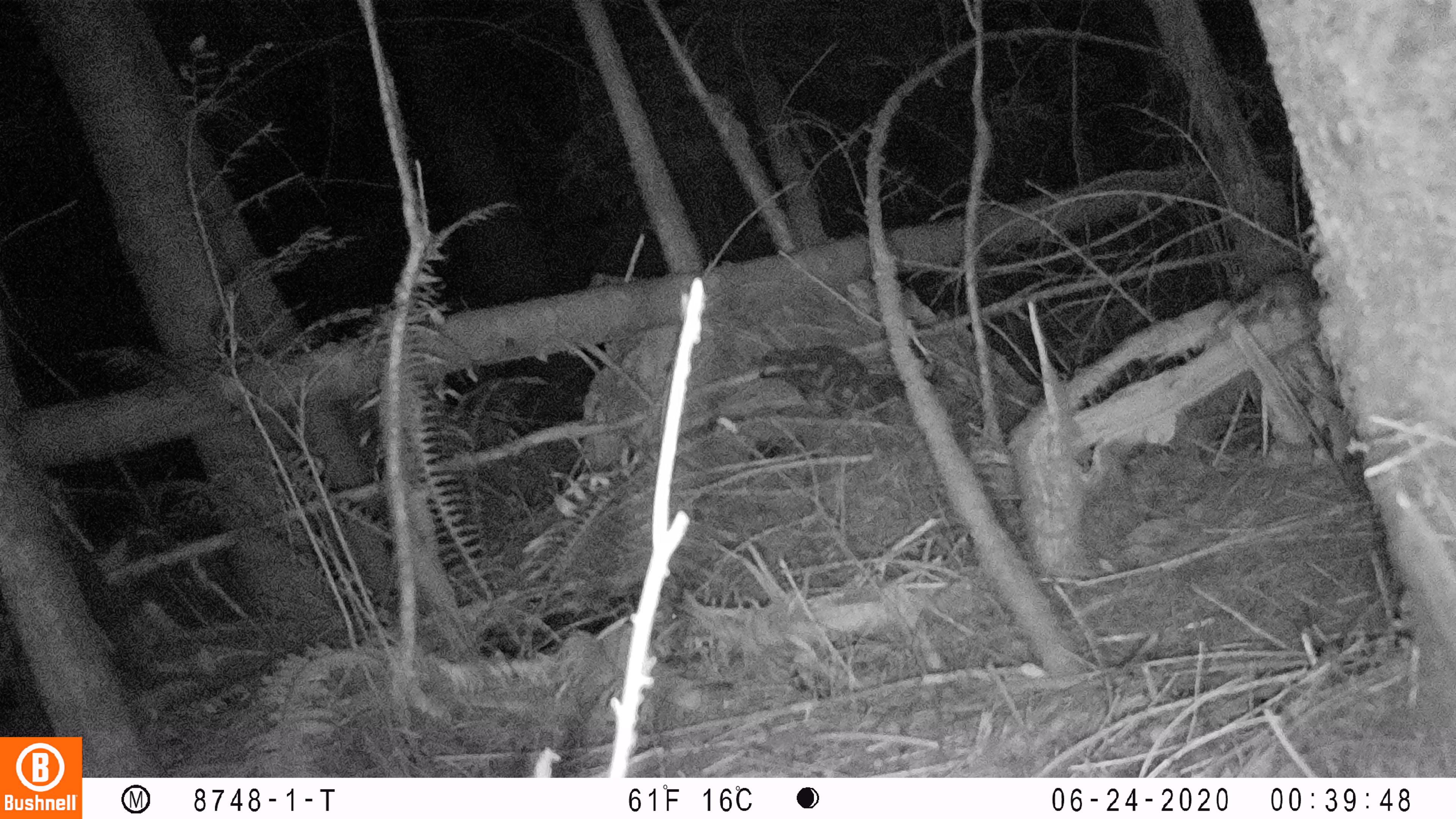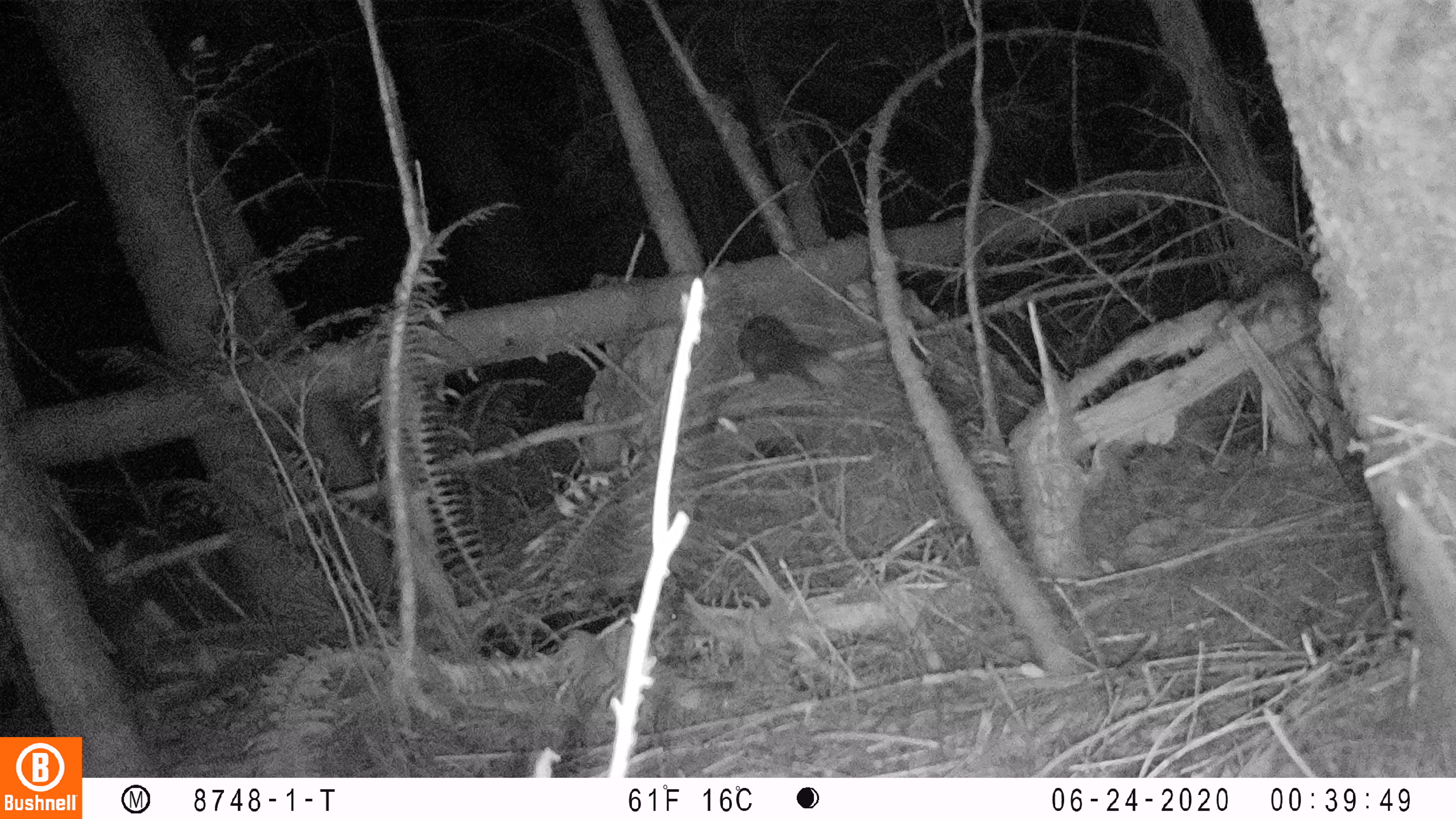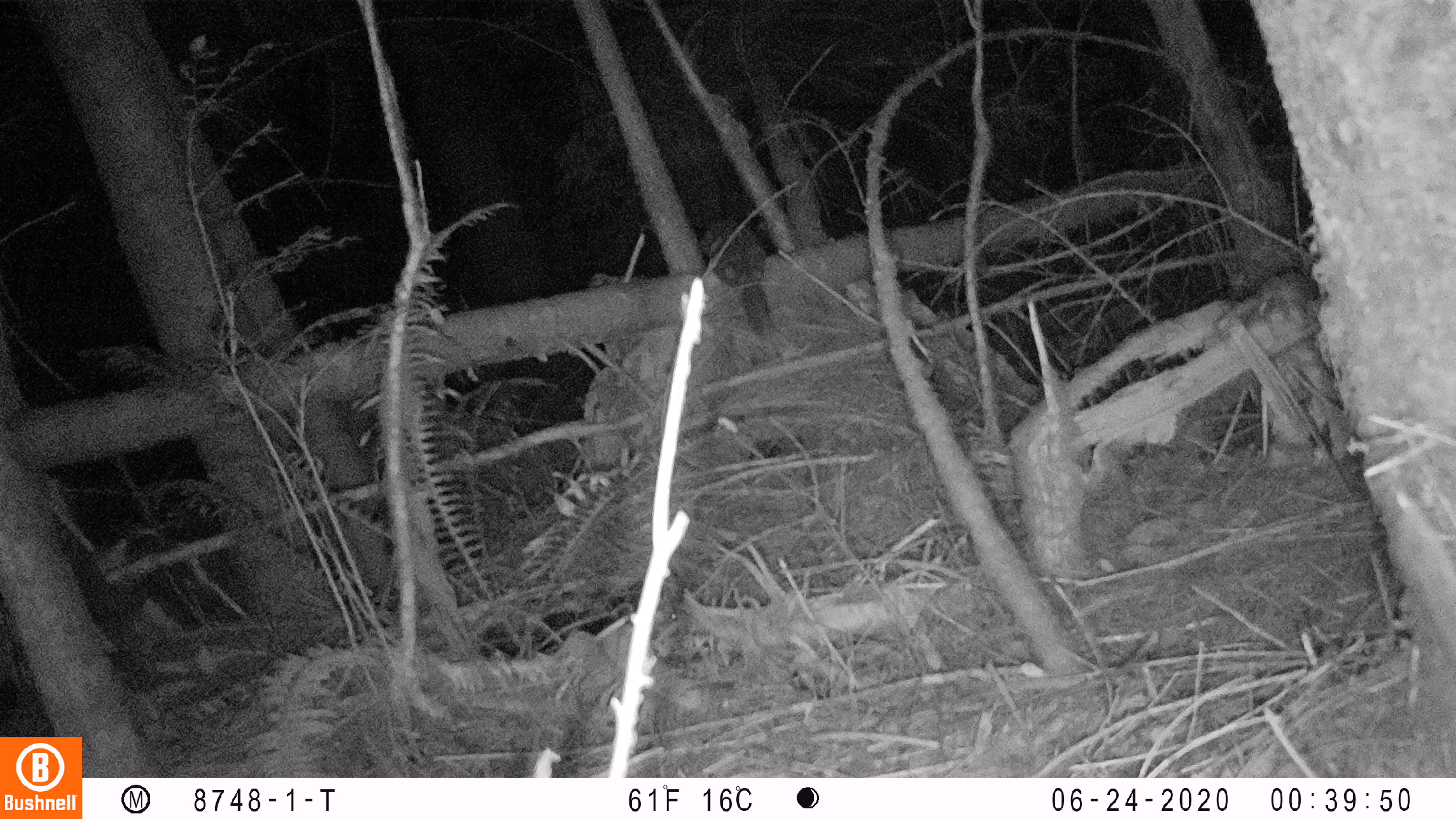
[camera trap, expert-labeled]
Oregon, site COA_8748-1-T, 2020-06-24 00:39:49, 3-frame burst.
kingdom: Animalia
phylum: Chordata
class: Mammalia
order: Carnivora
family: Mephitidae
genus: Spilogale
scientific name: Spilogale gracilis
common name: western spotted skunk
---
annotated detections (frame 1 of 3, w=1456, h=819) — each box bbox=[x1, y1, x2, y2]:
western spotted skunk: bbox=[756, 336, 946, 425]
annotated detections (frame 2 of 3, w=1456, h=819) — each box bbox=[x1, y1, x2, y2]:
western spotted skunk: bbox=[732, 308, 856, 392]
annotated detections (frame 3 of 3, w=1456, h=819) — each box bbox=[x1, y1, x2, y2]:
western spotted skunk: bbox=[693, 211, 786, 340]